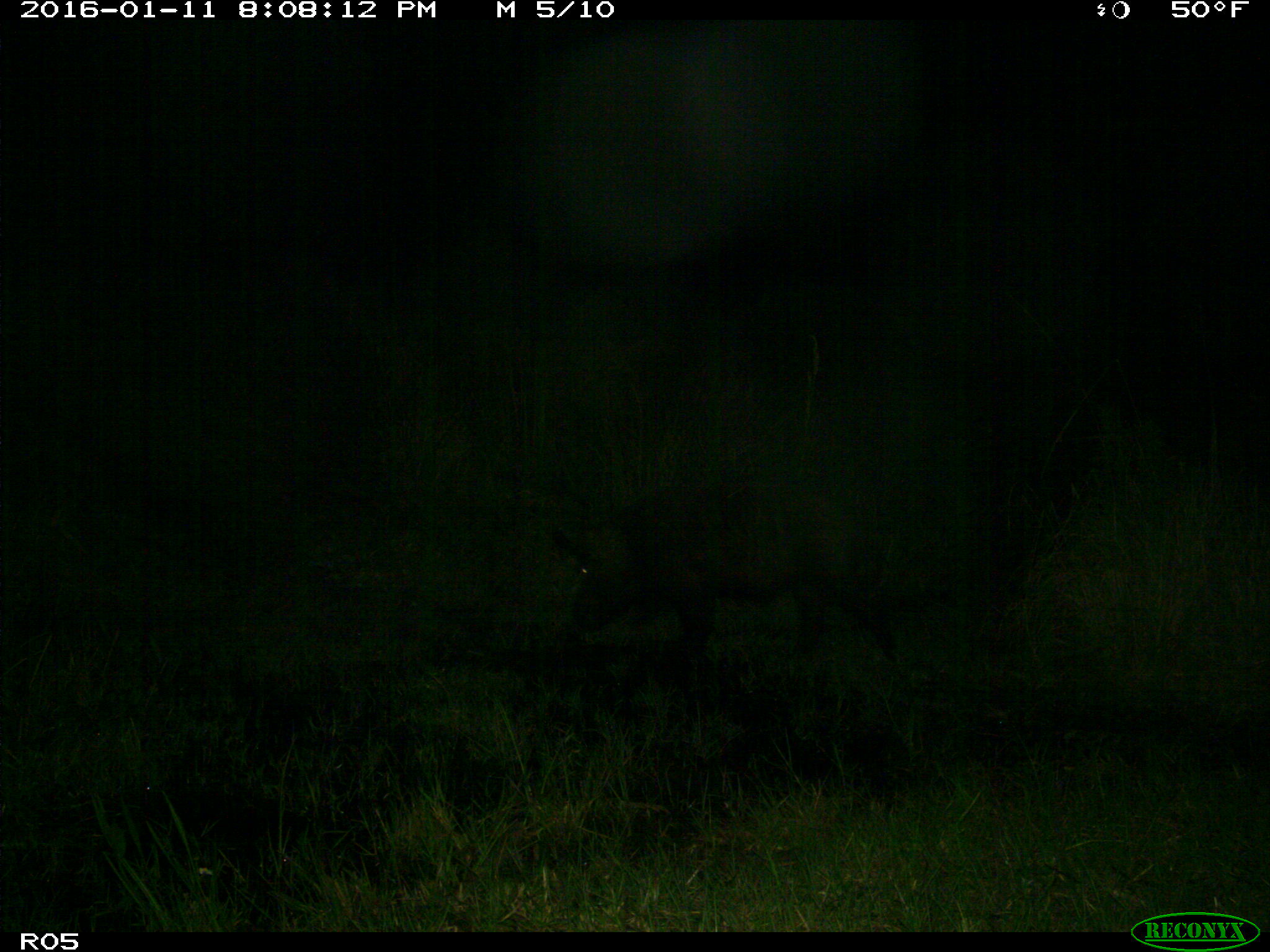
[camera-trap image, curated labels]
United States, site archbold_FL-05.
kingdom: Animalia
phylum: Chordata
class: Mammalia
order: Artiodactyla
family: Suidae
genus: Sus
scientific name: Sus scrofa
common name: wild boar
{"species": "Sus scrofa (wild boar)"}